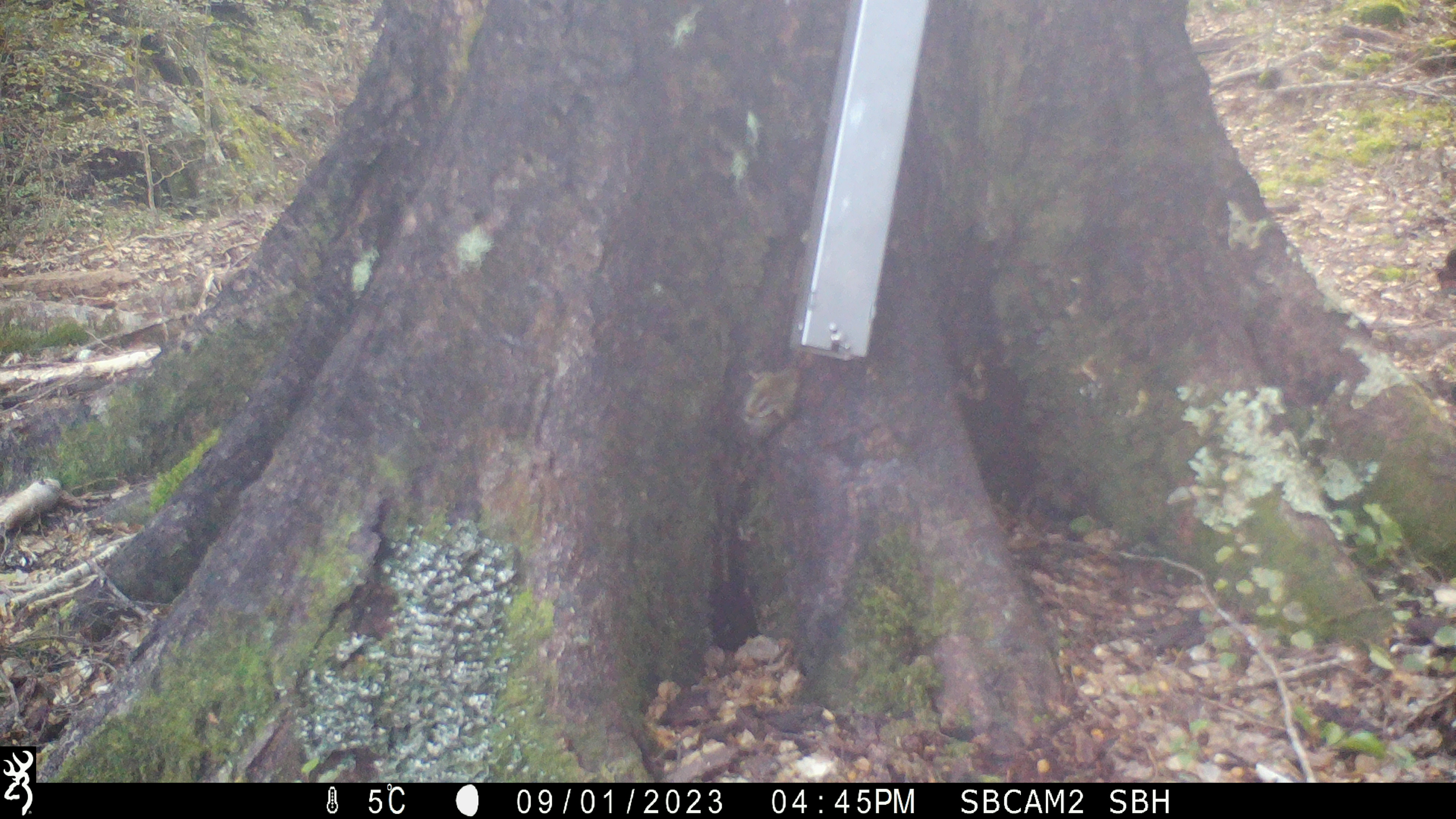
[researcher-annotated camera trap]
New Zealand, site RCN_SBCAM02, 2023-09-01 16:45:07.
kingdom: Animalia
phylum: Chordata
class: Aves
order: Passeriformes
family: Acanthisittidae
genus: Acanthisitta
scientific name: Acanthisitta chloris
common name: rifleman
Rifleman (Acanthisitta chloris).